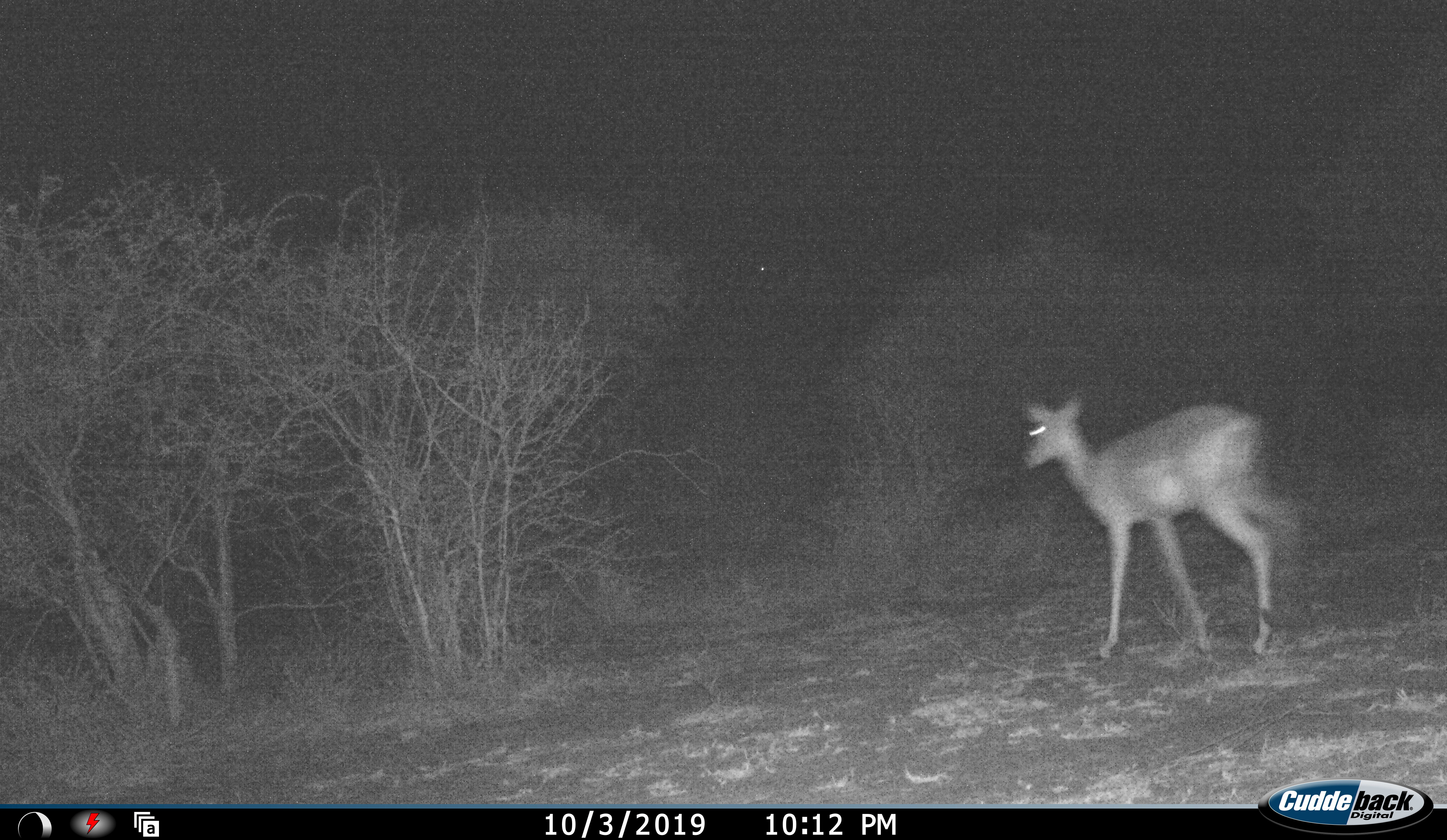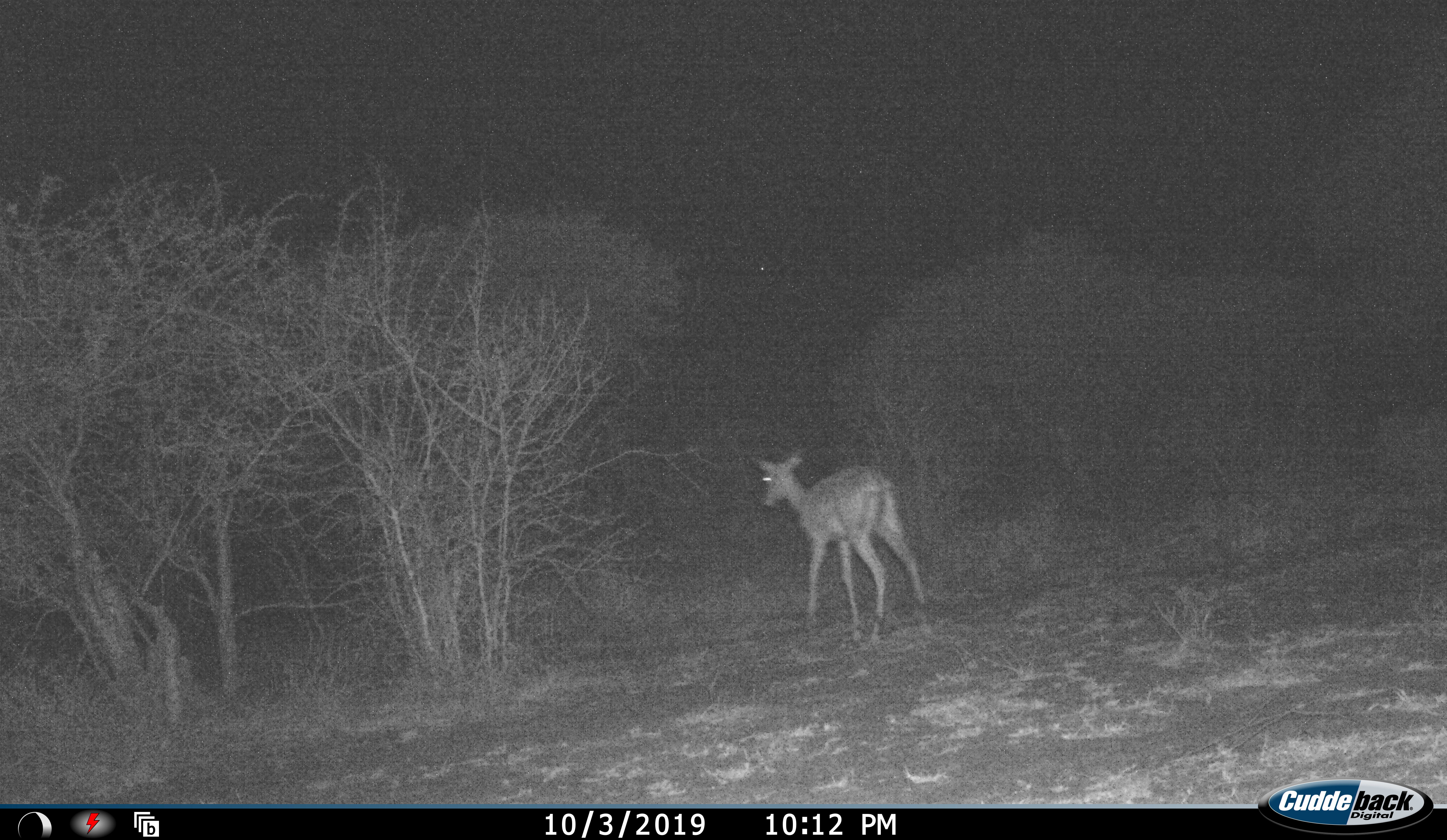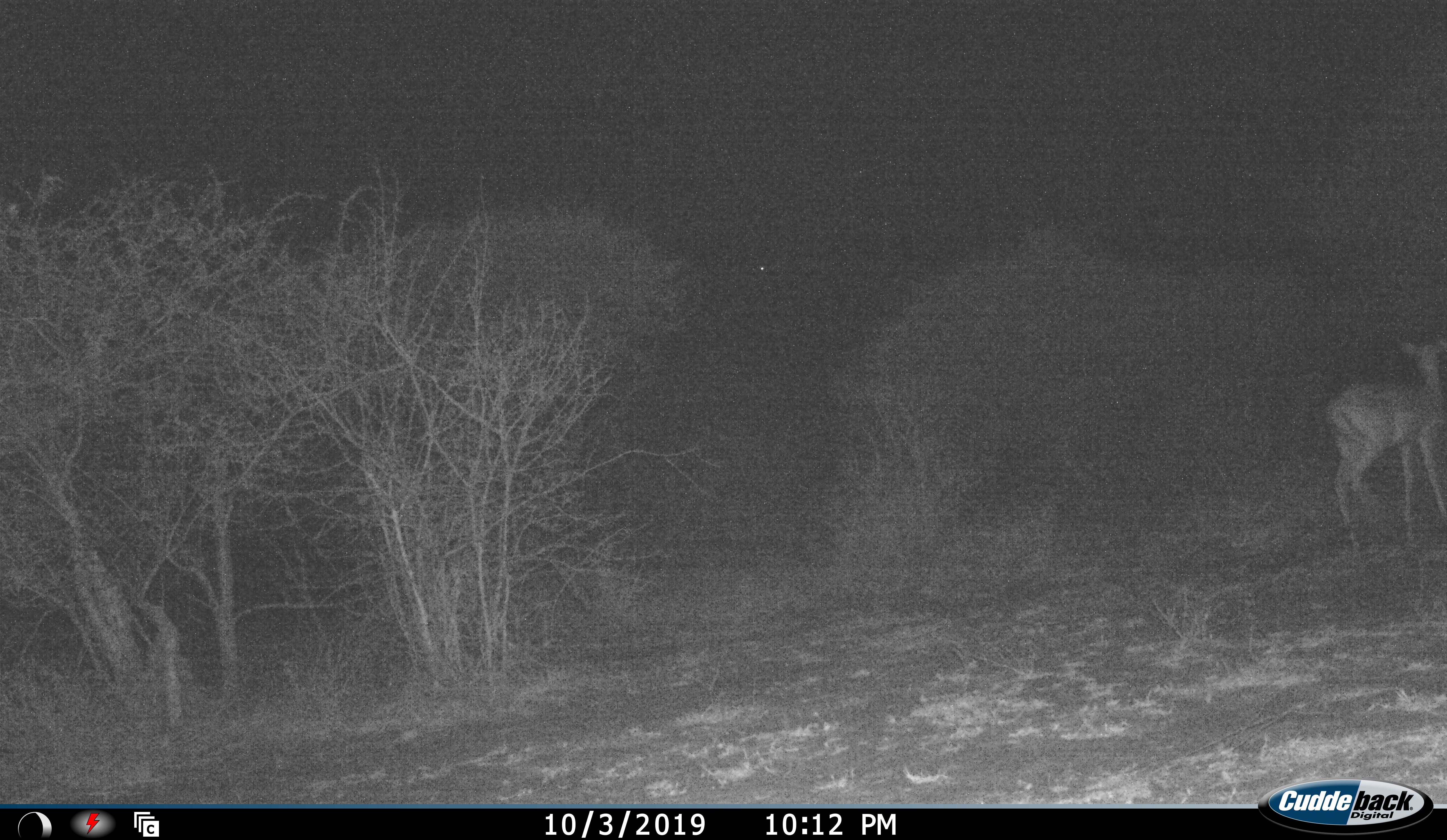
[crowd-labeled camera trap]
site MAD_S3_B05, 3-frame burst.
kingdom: Animalia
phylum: Chordata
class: Mammalia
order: Artiodactyla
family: Bovidae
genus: Aepyceros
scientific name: Aepyceros melampus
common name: impala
Impala (Aepyceros melampus), count 1. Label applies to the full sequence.